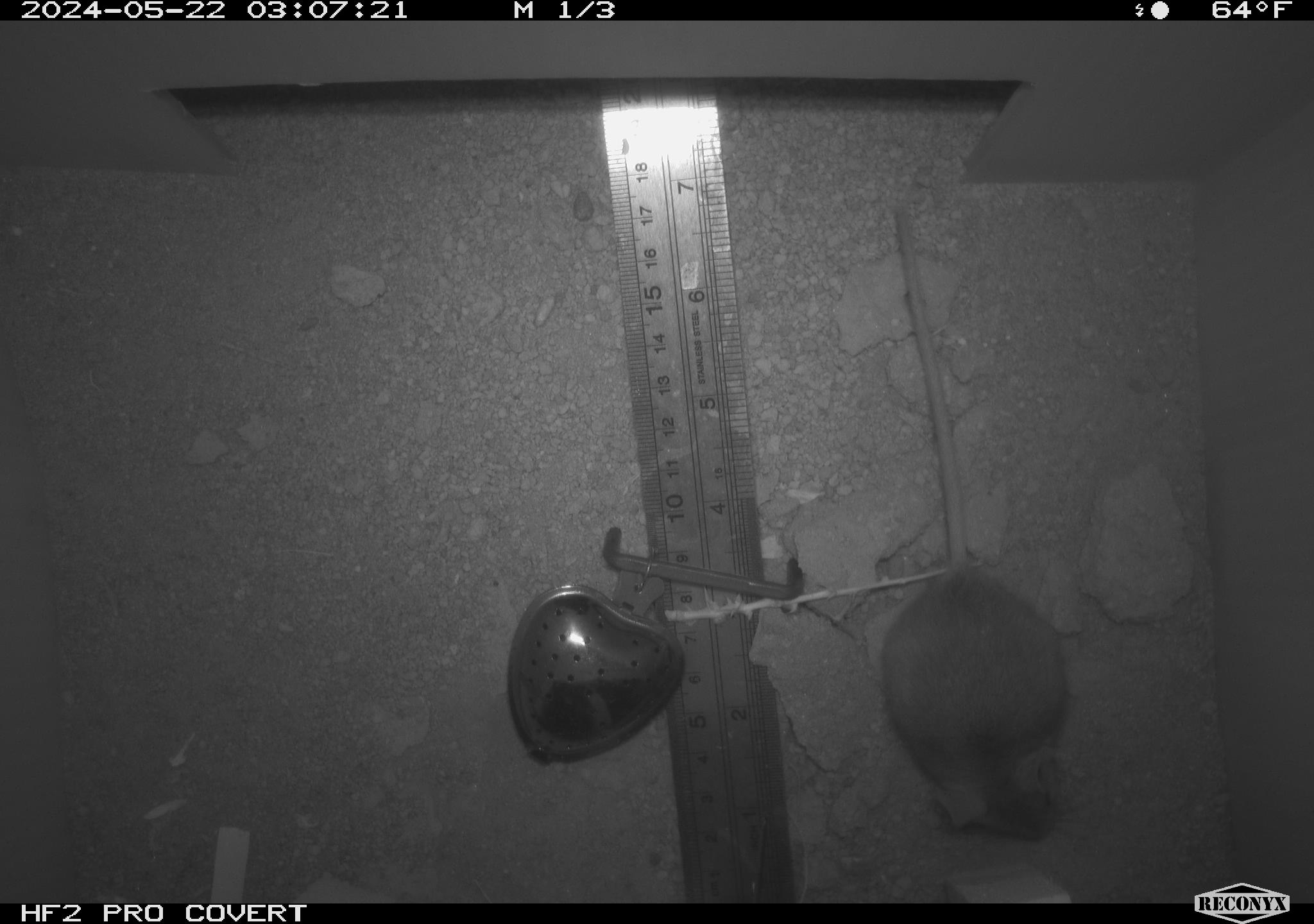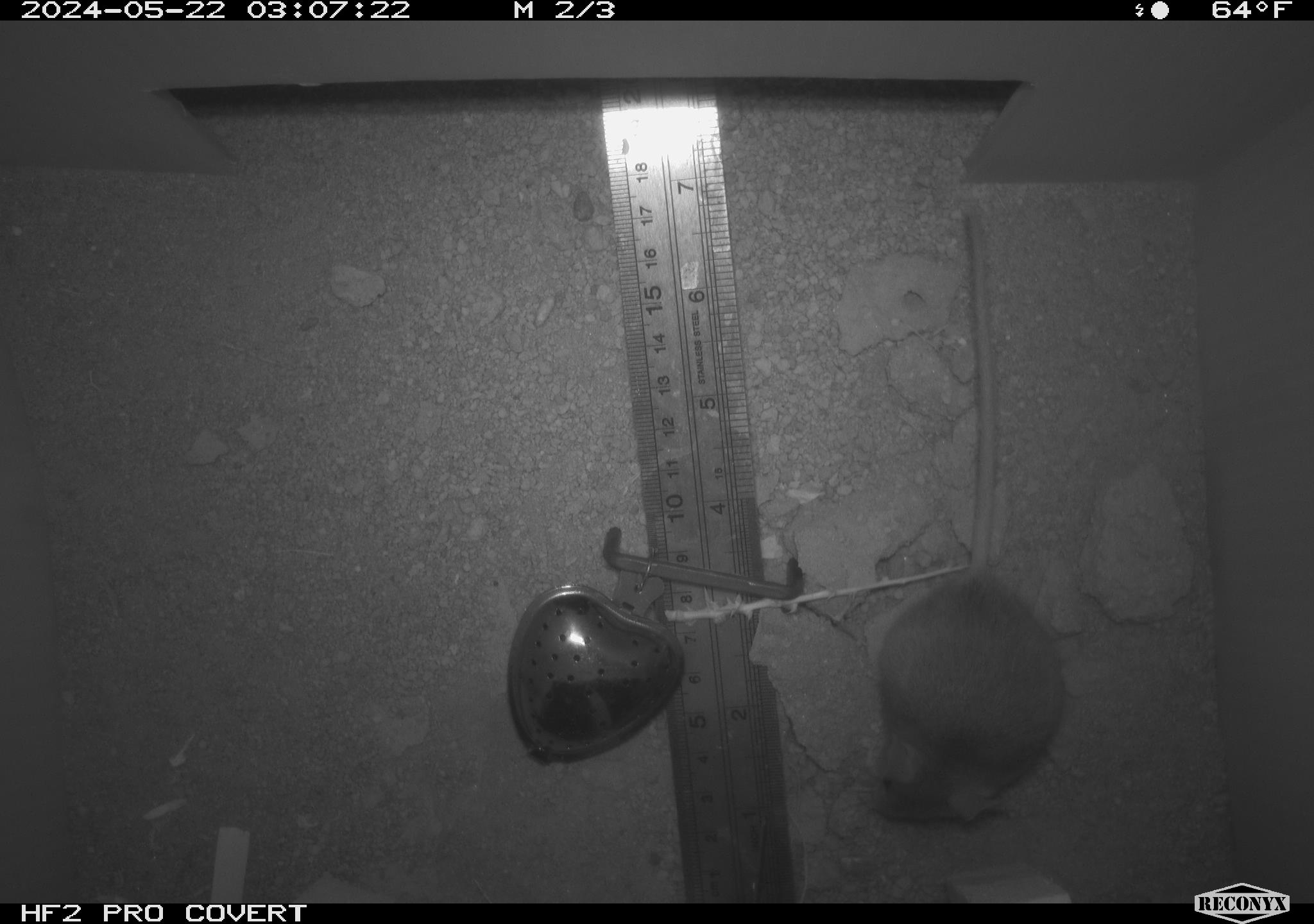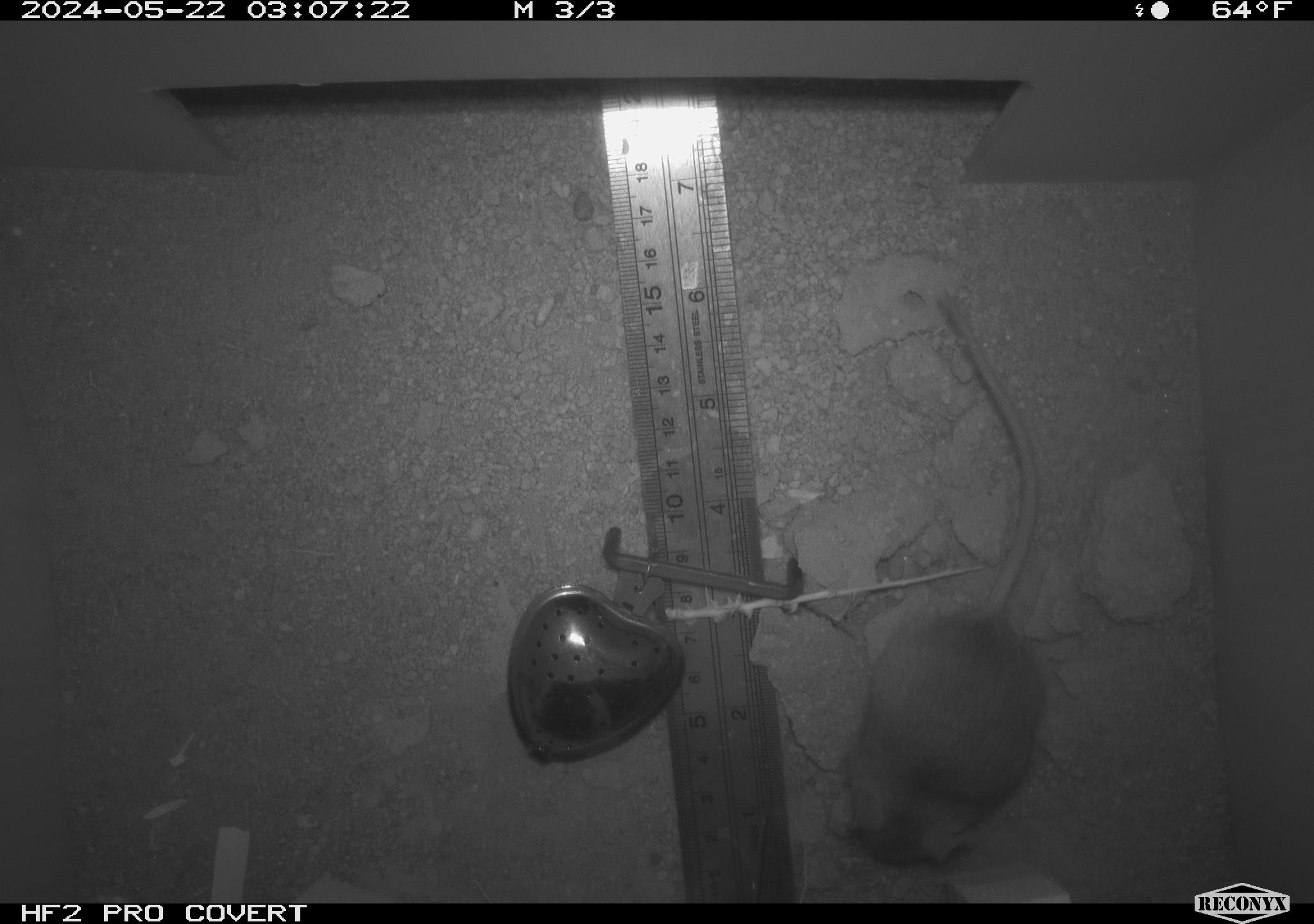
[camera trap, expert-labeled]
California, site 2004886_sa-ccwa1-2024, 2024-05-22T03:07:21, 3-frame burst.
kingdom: Animalia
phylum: Chordata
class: Mammalia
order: Rodentia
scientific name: Rodentia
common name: mouse species